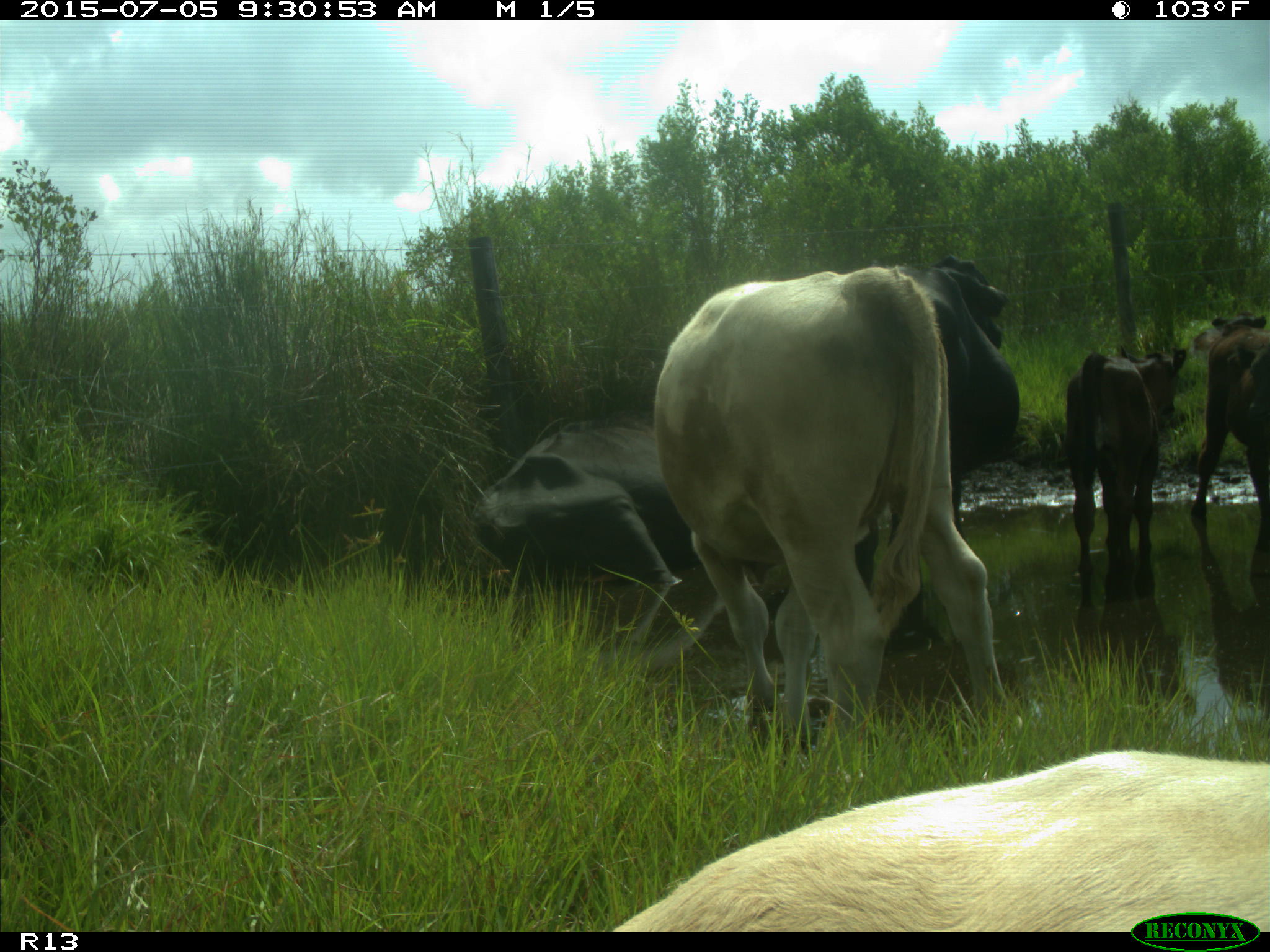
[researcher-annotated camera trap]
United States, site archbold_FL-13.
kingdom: Animalia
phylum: Chordata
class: Mammalia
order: Artiodactyla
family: Bovidae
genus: Bos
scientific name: Bos taurus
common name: domestic cow